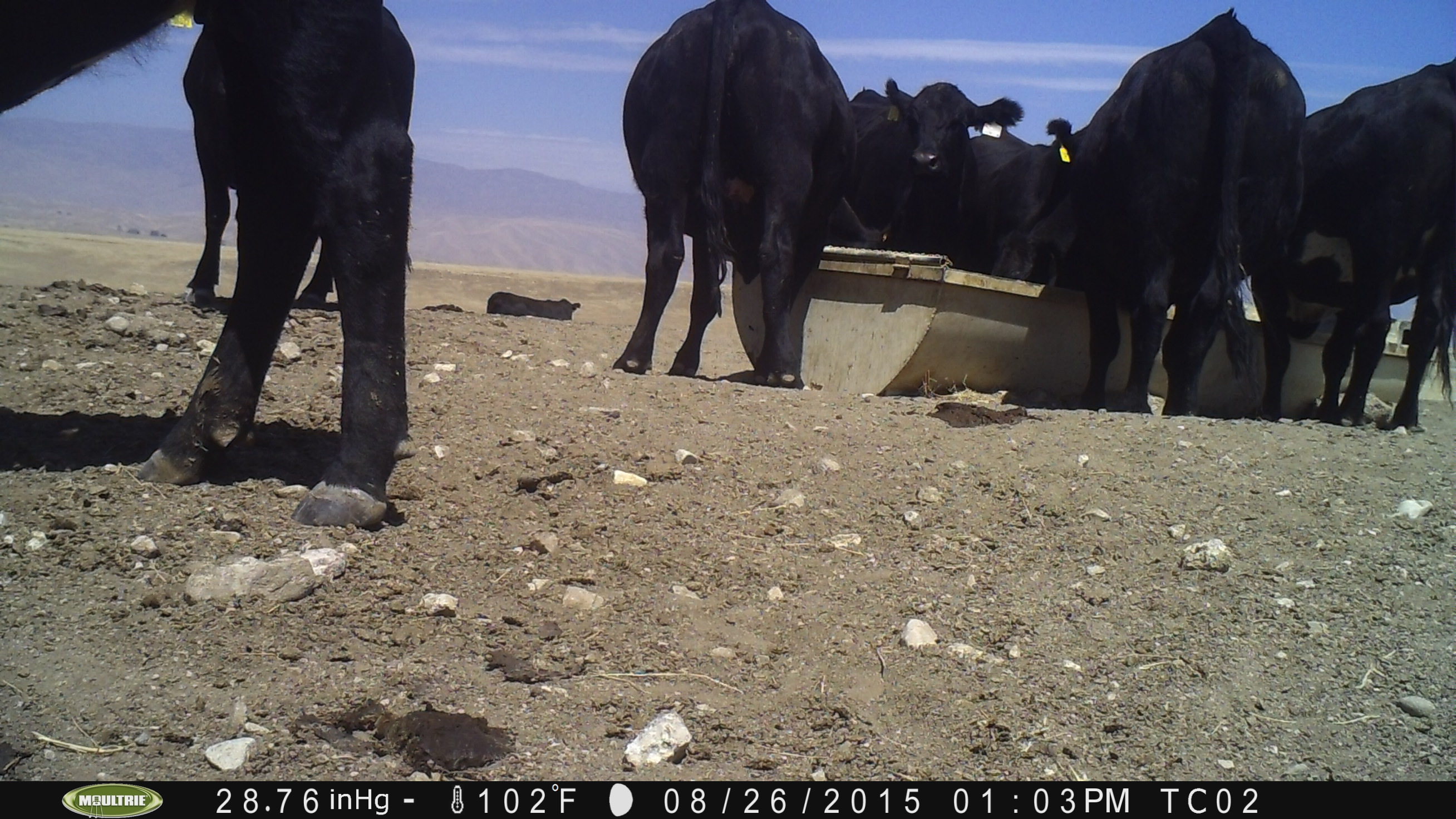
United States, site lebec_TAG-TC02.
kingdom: Animalia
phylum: Chordata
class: Mammalia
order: Artiodactyla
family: Bovidae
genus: Bos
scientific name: Bos taurus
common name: domestic cow